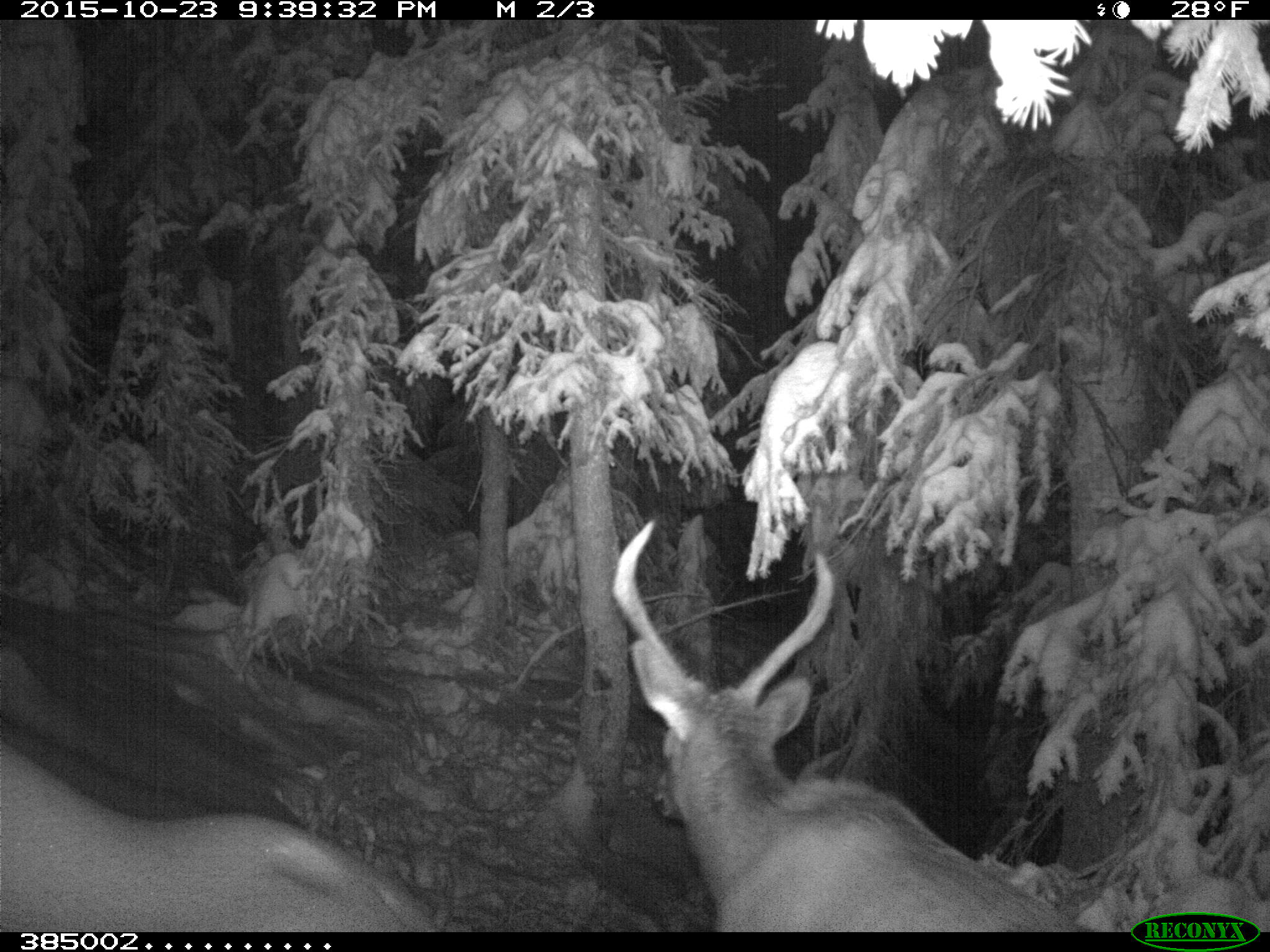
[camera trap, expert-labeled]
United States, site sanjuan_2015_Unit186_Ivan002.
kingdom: Animalia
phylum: Chordata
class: Mammalia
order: Artiodactyla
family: Cervidae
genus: Cervus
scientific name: Cervus elaphus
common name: red deer